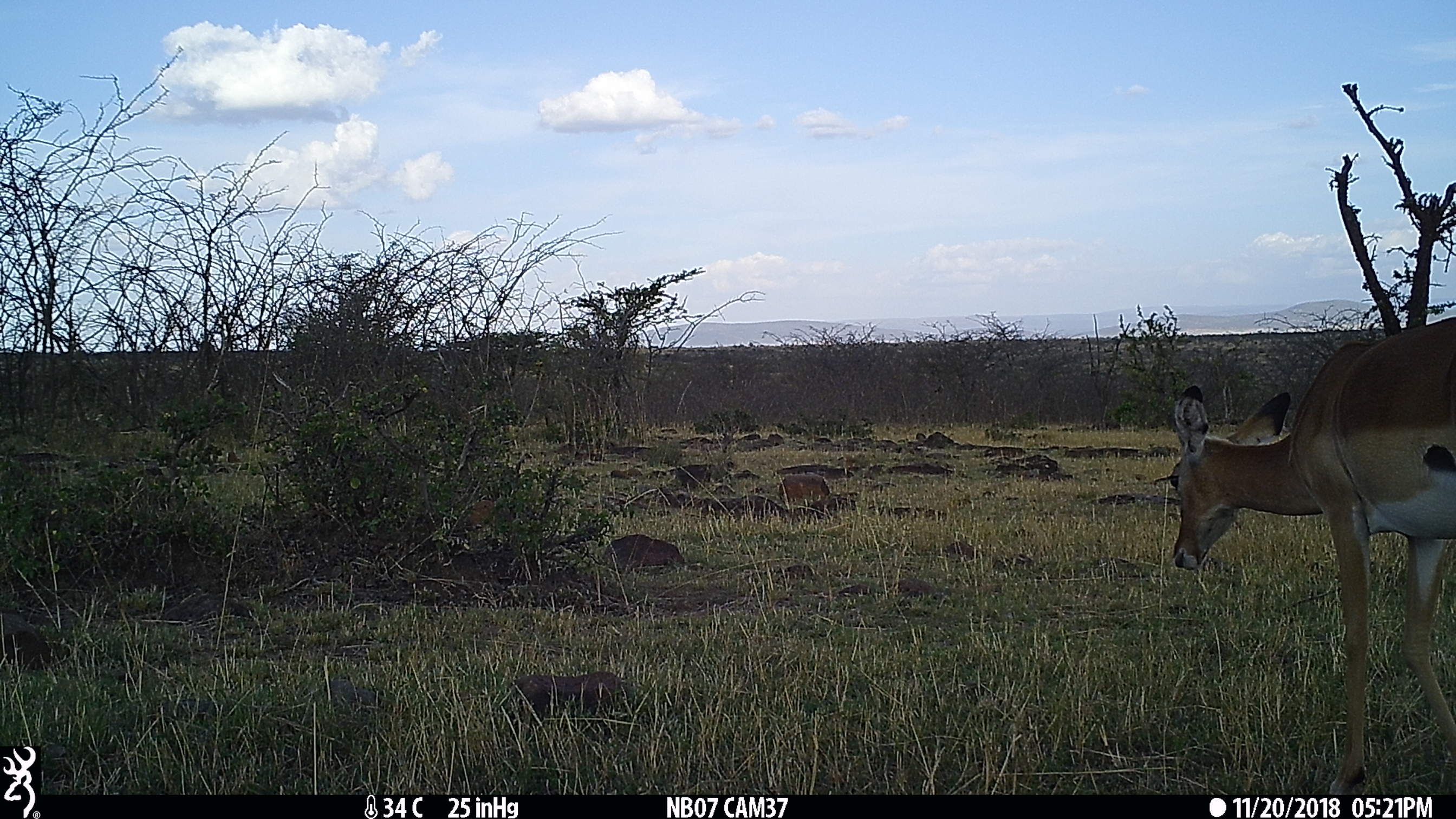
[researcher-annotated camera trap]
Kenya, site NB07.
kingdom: Animalia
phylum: Chordata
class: Mammalia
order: Artiodactyla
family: Bovidae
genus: Aepyceros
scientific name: Aepyceros melampus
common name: impala